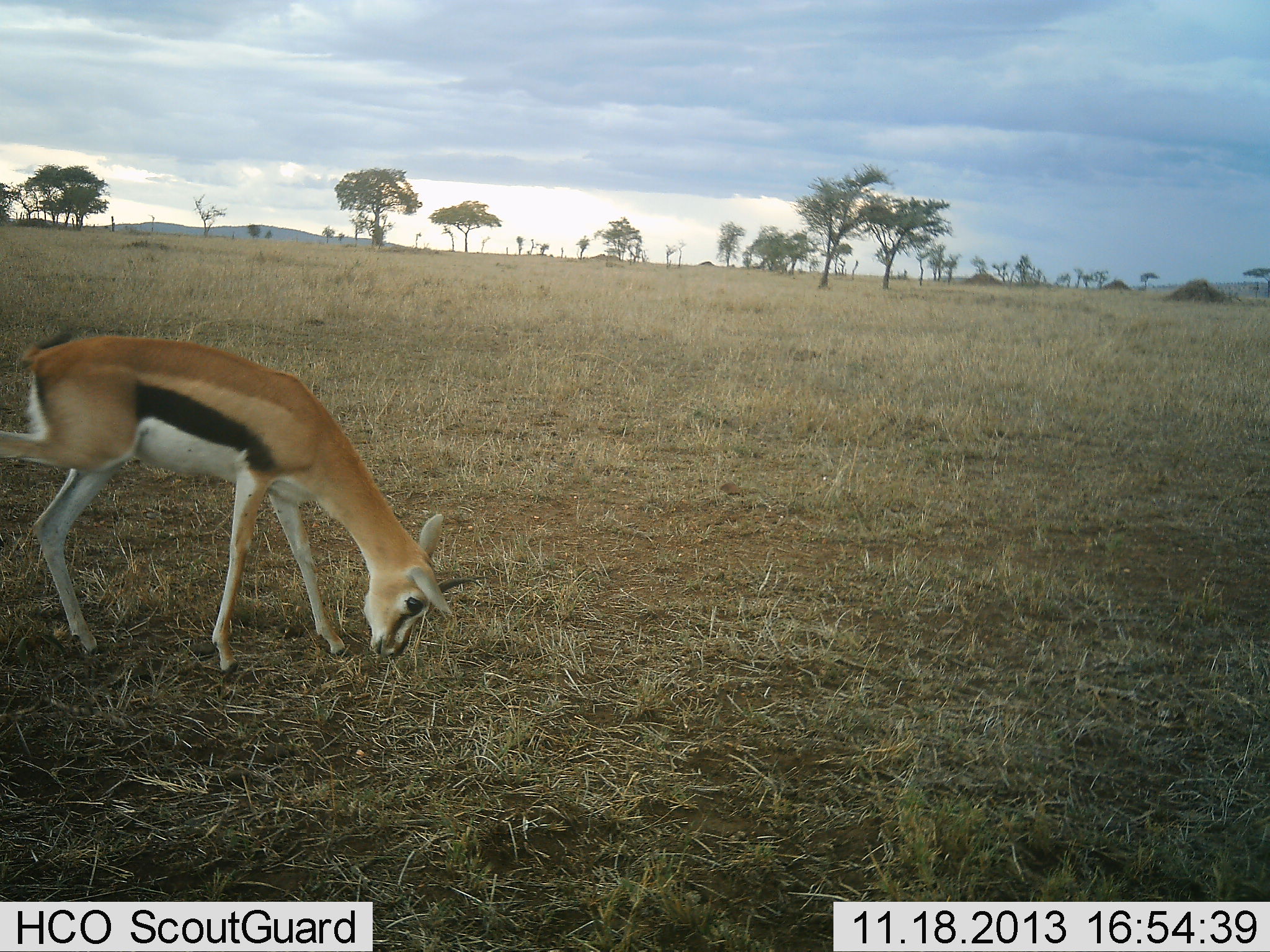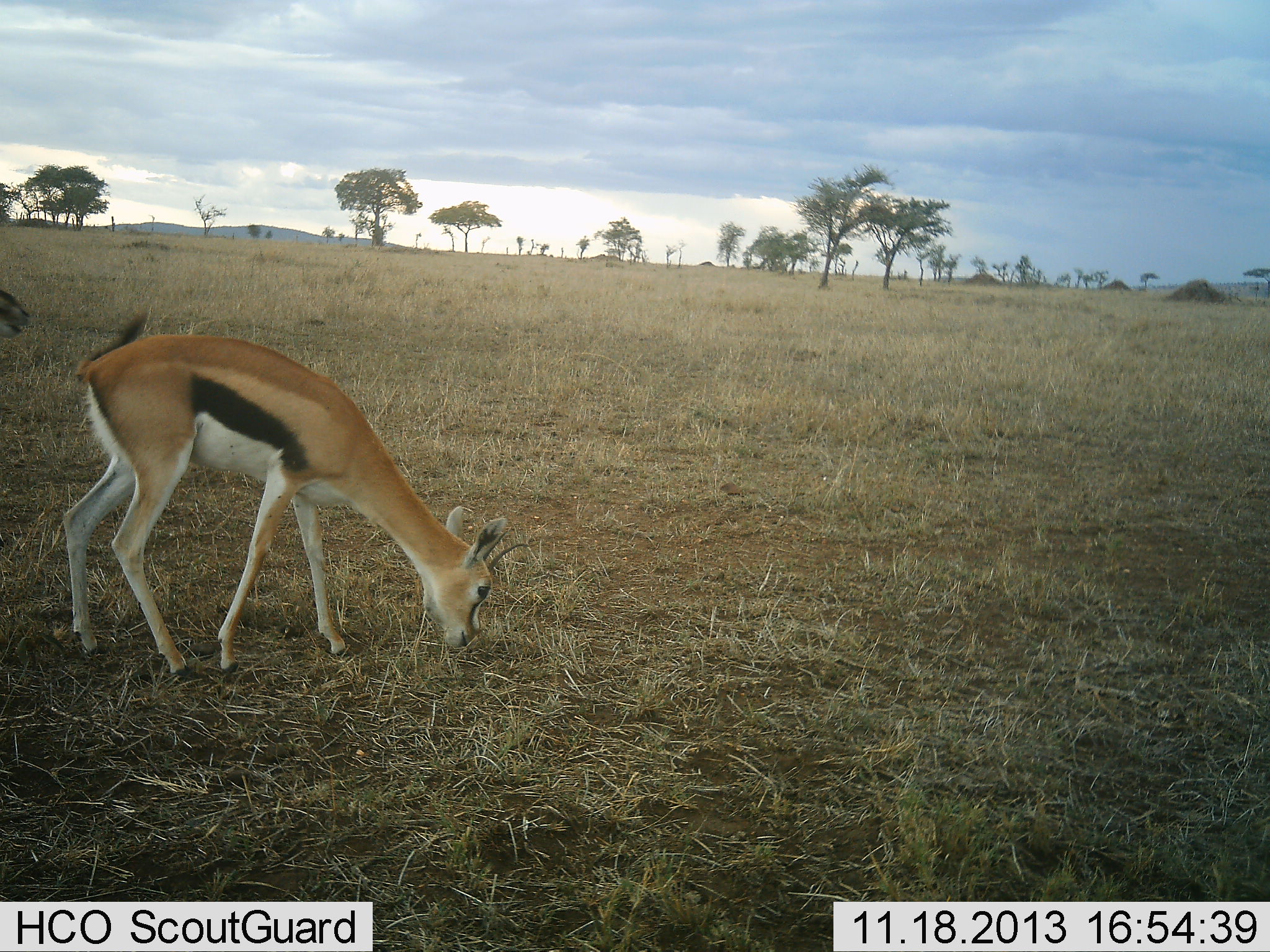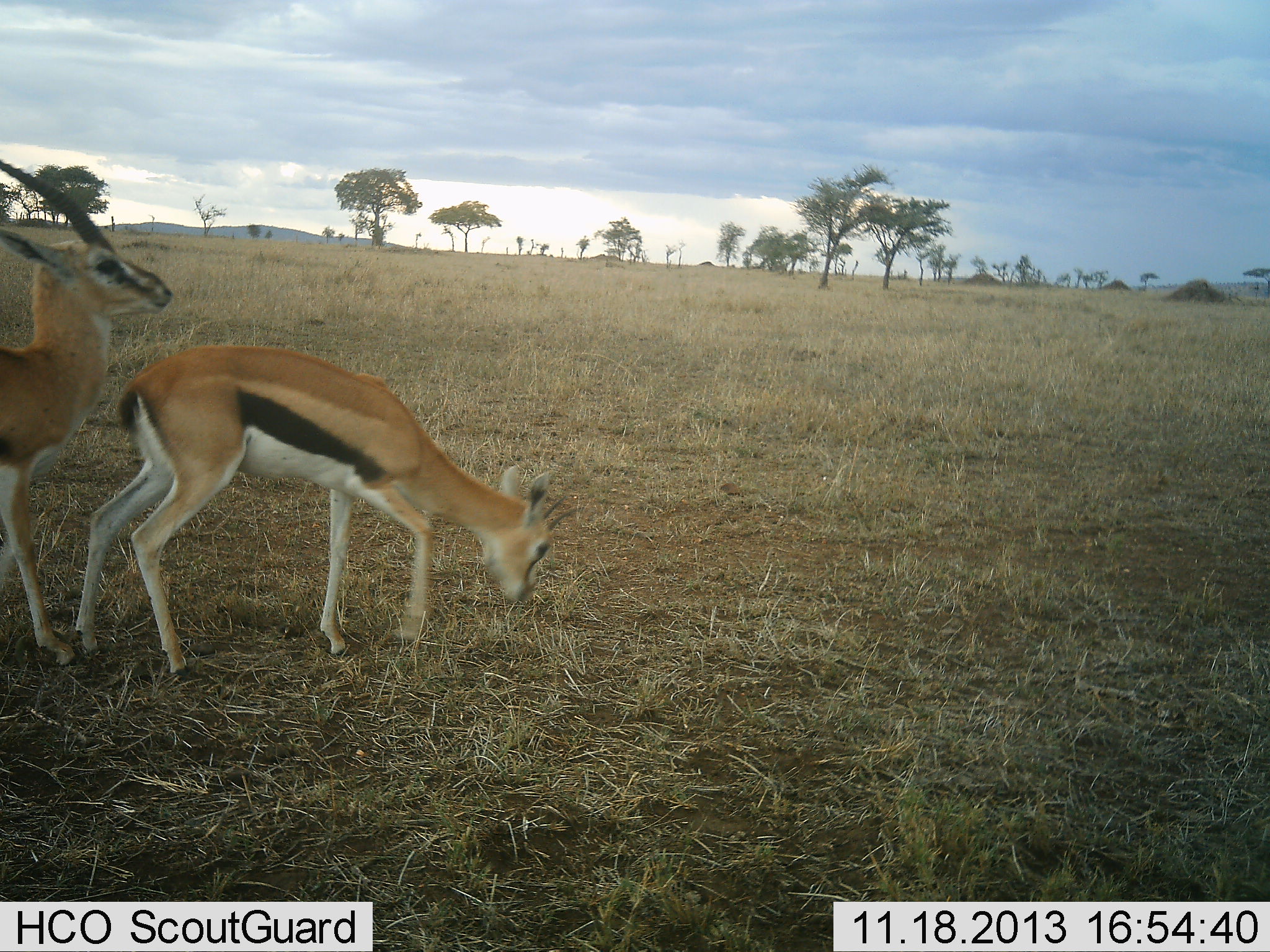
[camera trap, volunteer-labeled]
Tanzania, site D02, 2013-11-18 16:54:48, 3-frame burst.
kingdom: Animalia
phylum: Chordata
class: Mammalia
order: Artiodactyla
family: Bovidae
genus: Eudorcas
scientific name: Eudorcas thomsonii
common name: thomson's gazelle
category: gazellethomsons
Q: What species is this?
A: Gazellethomsons (thomson's gazelle) (Eudorcas thomsonii).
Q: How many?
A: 2.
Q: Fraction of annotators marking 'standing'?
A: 40%.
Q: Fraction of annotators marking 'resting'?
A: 0%.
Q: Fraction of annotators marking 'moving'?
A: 50%.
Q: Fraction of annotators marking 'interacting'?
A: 20%.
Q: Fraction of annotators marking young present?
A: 0%.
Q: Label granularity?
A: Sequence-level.